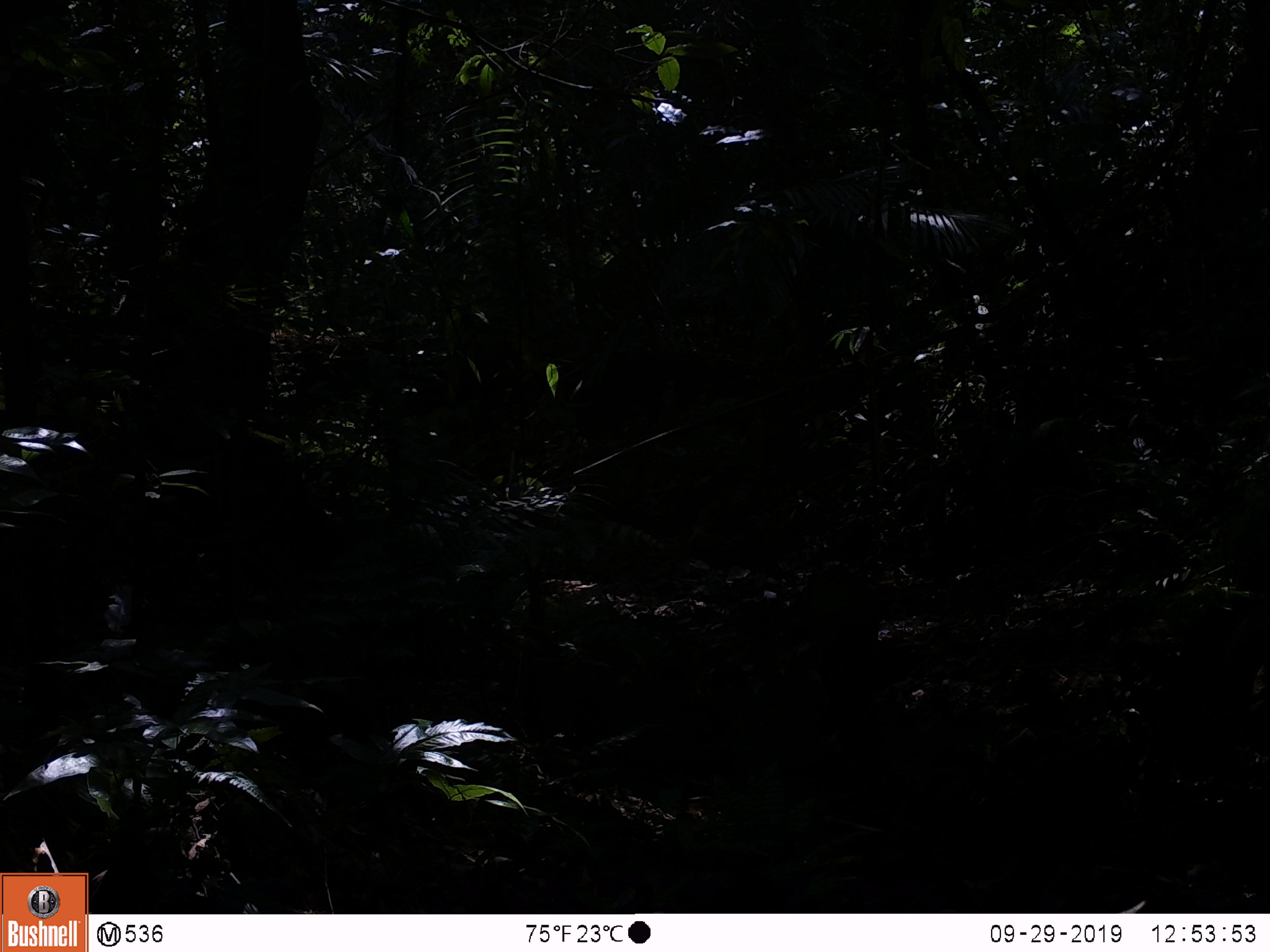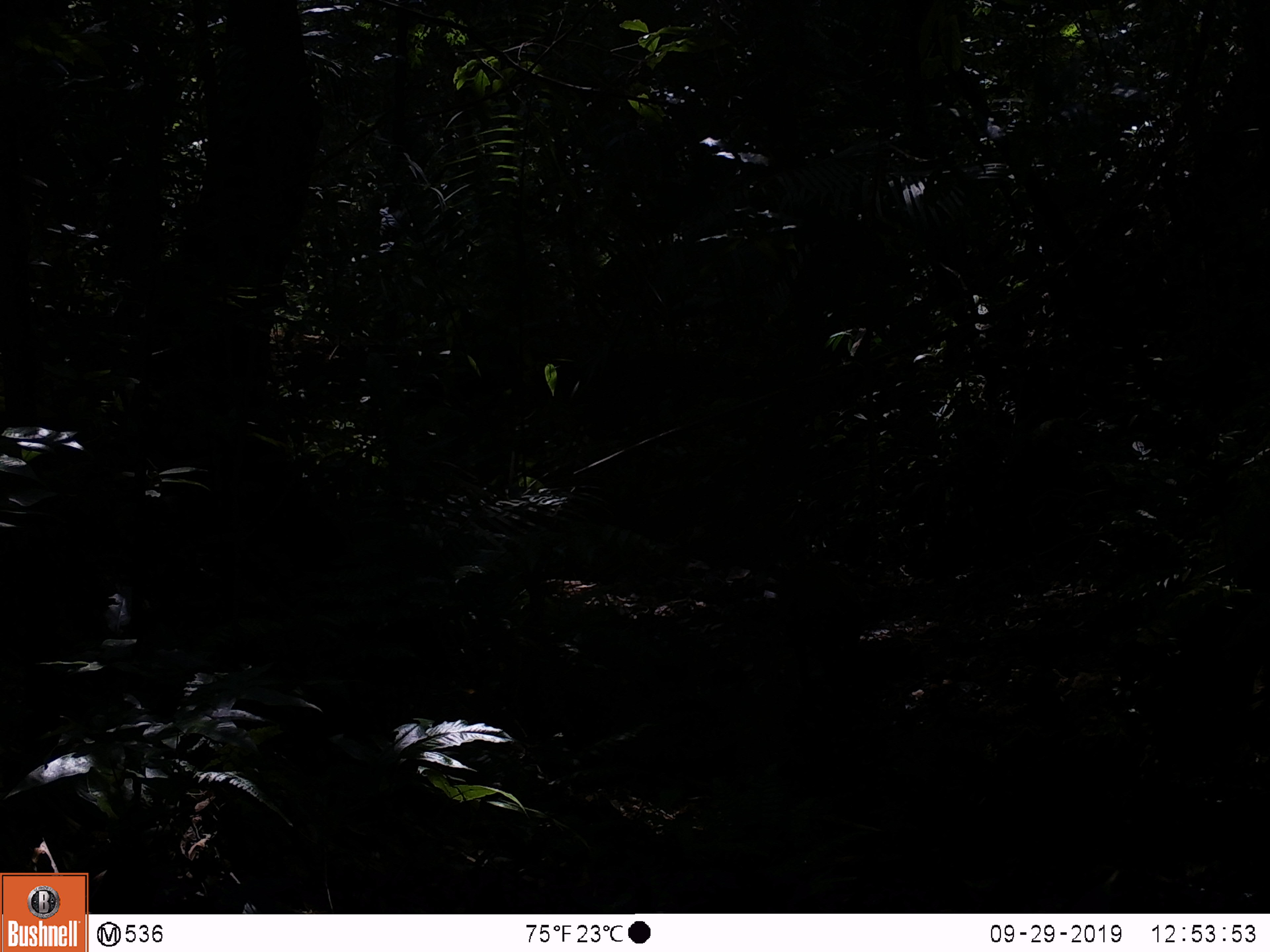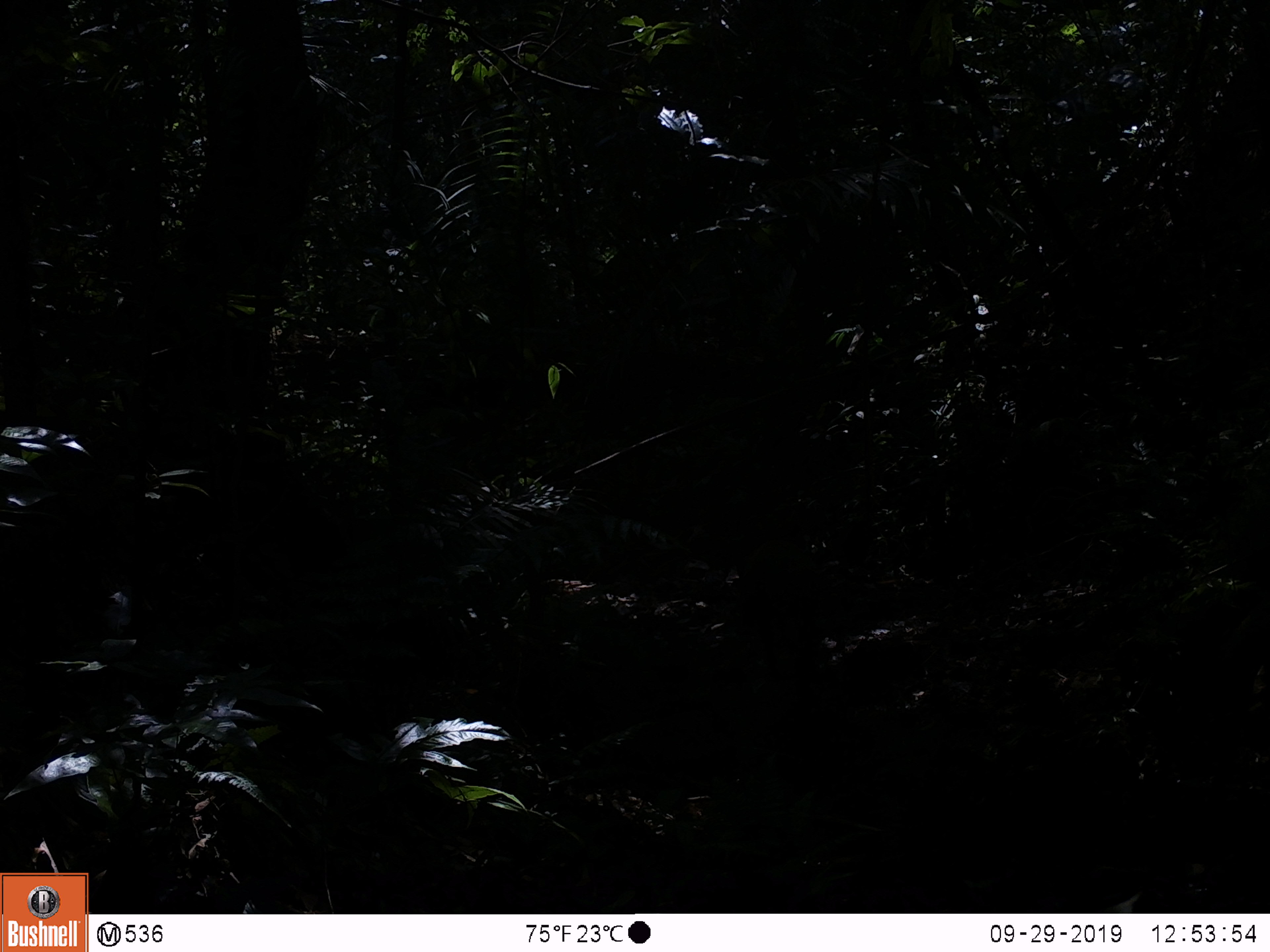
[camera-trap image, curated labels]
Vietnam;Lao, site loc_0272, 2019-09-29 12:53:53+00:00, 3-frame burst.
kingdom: Animalia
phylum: Chordata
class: Mammalia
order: Artiodactyla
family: Suidae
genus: Sus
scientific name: Sus scrofa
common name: eurasian wild pig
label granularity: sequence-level